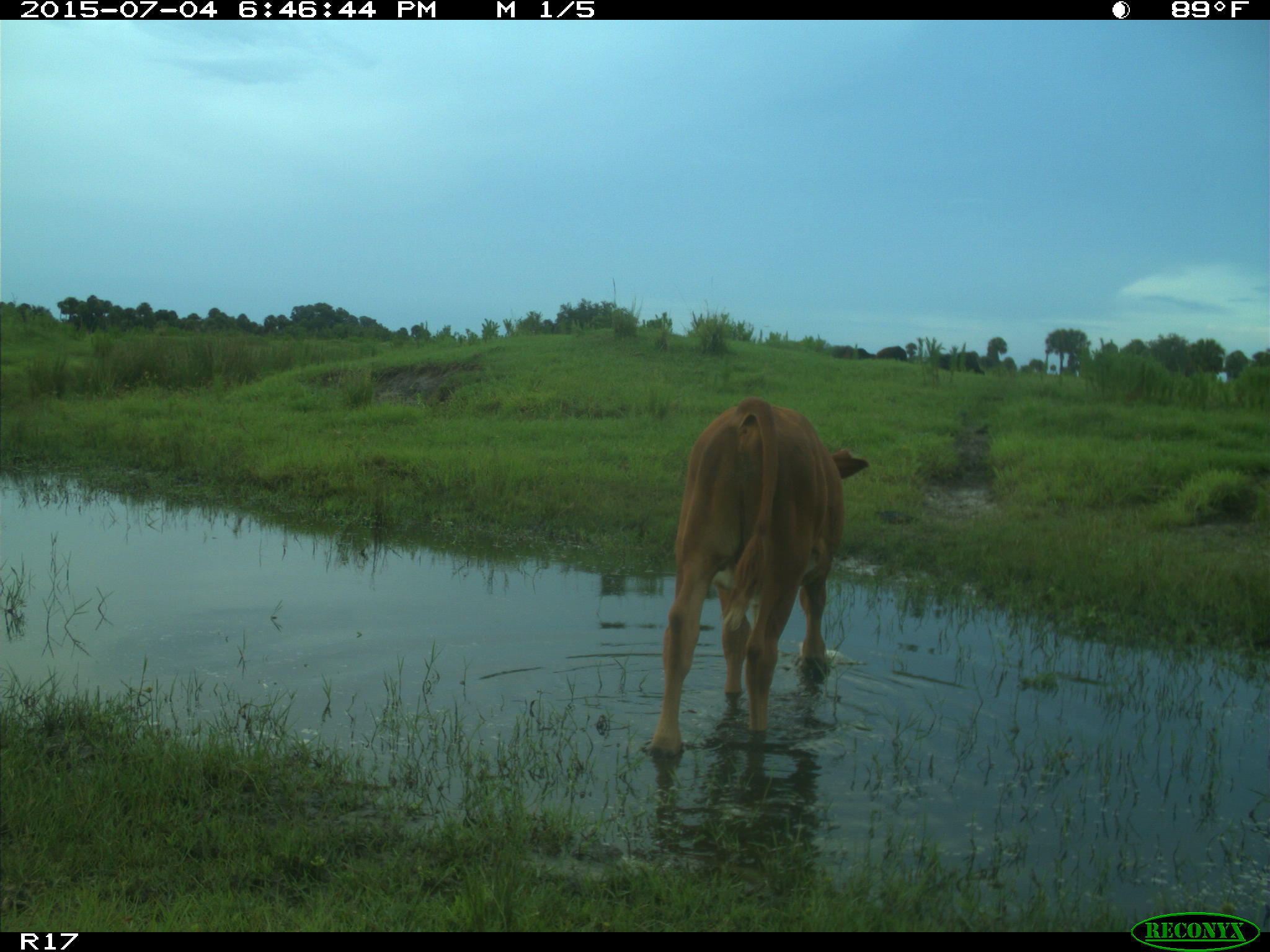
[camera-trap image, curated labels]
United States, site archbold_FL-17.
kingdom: Animalia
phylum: Chordata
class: Mammalia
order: Artiodactyla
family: Bovidae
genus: Bos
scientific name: Bos taurus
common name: domestic cow